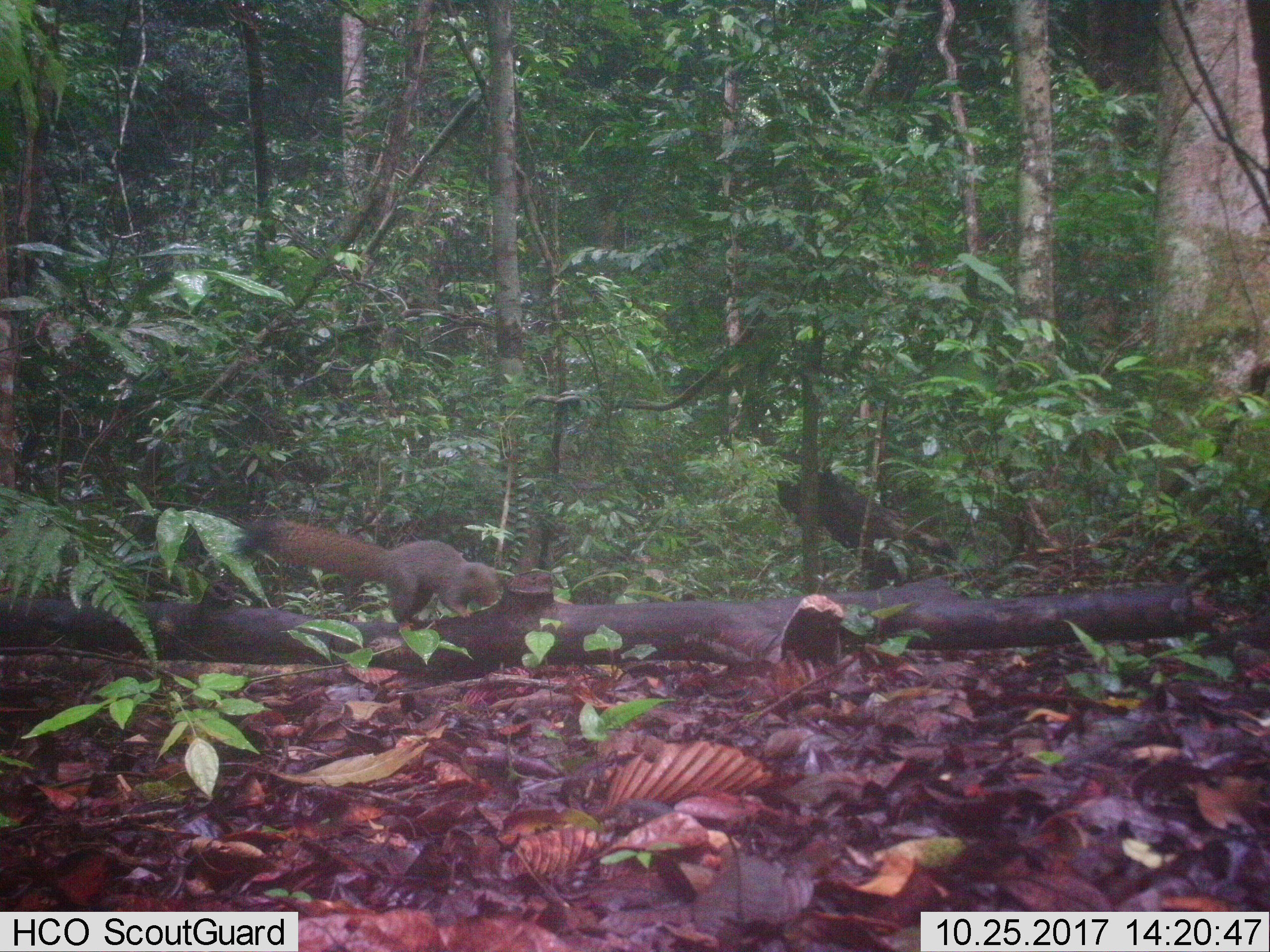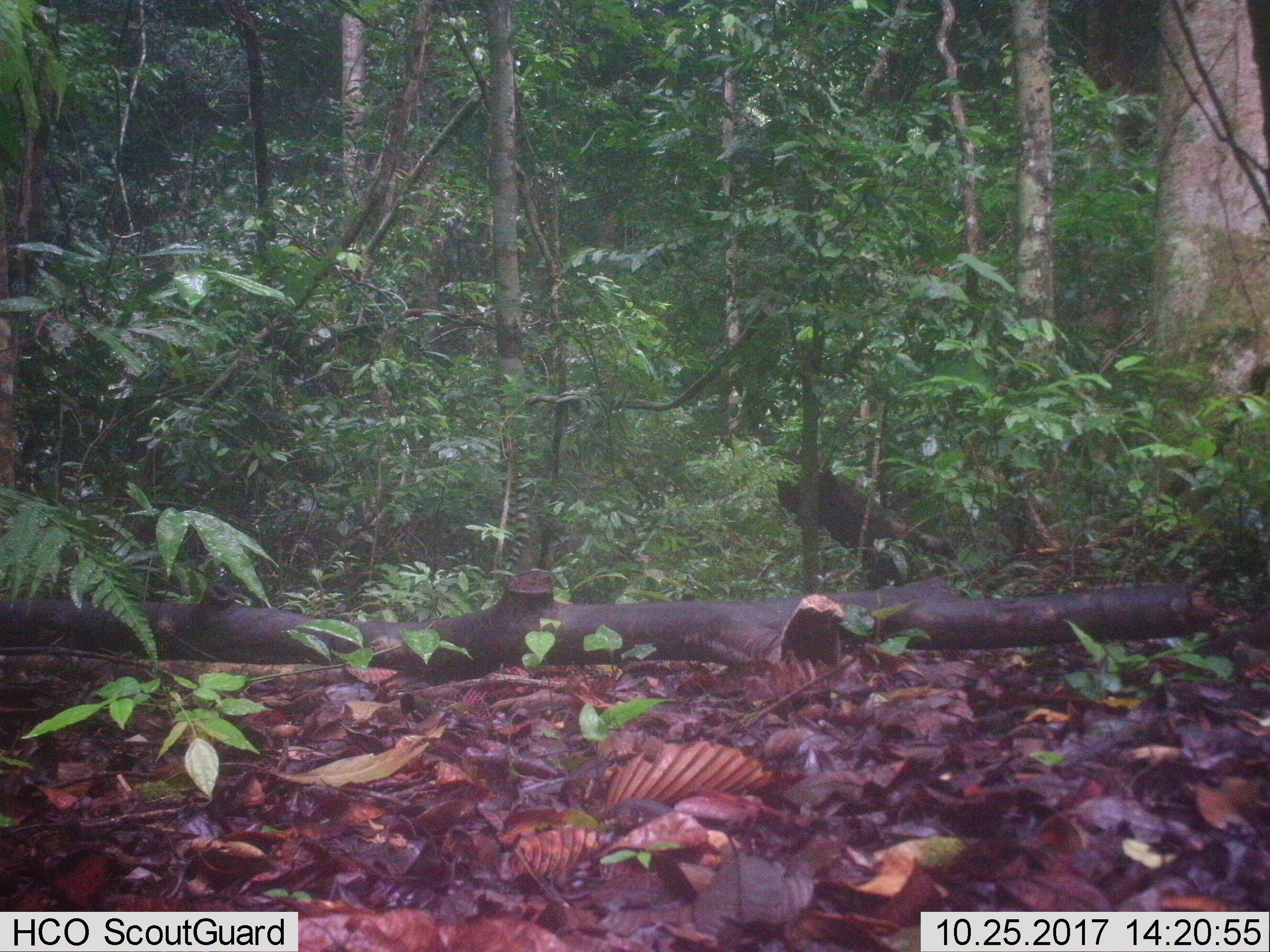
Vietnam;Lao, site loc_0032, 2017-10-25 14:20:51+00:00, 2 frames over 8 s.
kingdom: Animalia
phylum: Chordata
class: Mammalia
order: Rodentia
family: Sciuridae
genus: Callosciurus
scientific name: Callosciurus erythraeus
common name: pallas's squirrel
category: pallass squirrel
Pallass squirrel (pallas's squirrel) (Callosciurus erythraeus). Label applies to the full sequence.